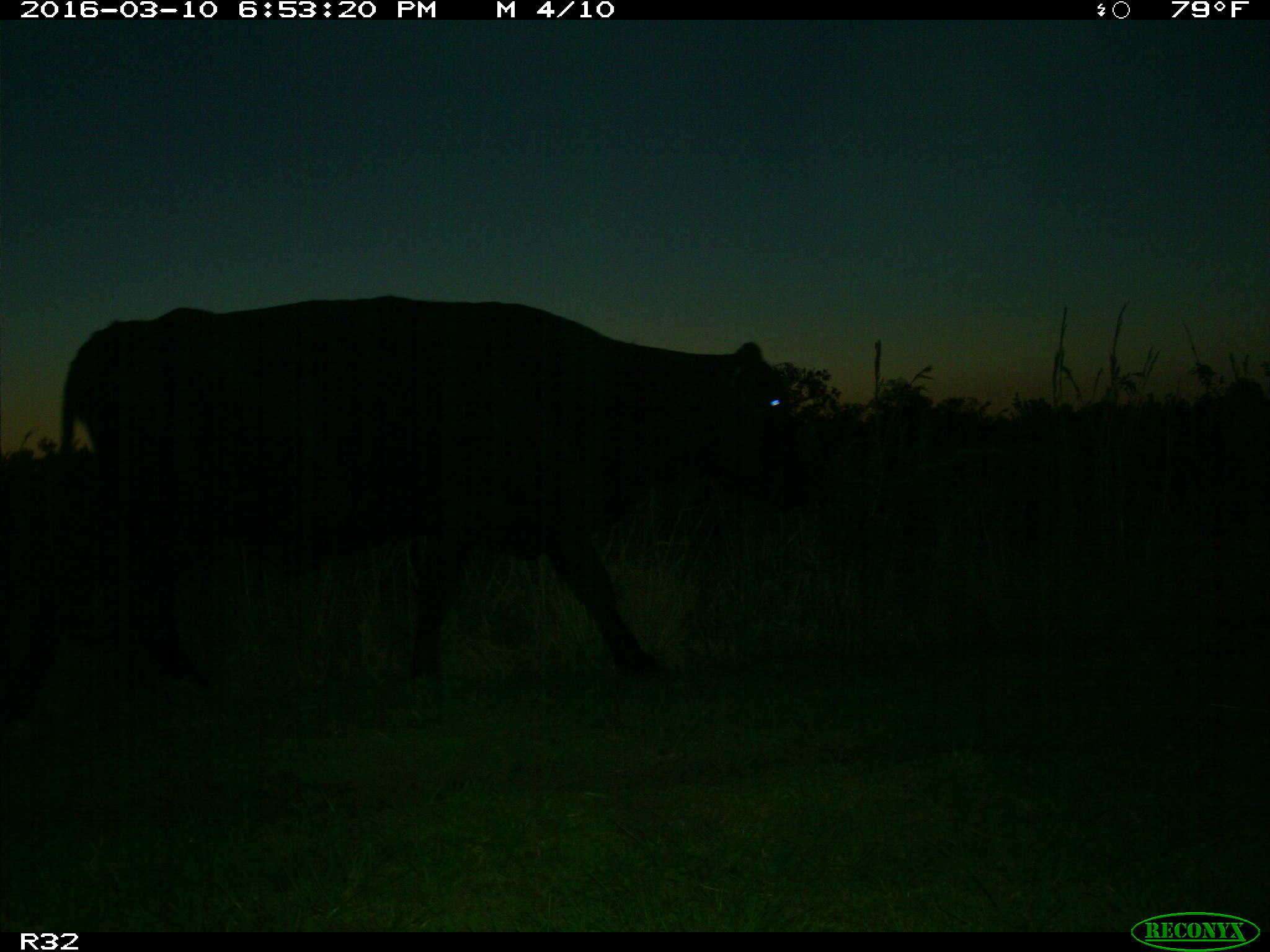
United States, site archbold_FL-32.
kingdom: Animalia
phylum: Chordata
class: Mammalia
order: Artiodactyla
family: Bovidae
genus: Bos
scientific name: Bos taurus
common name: domestic cow